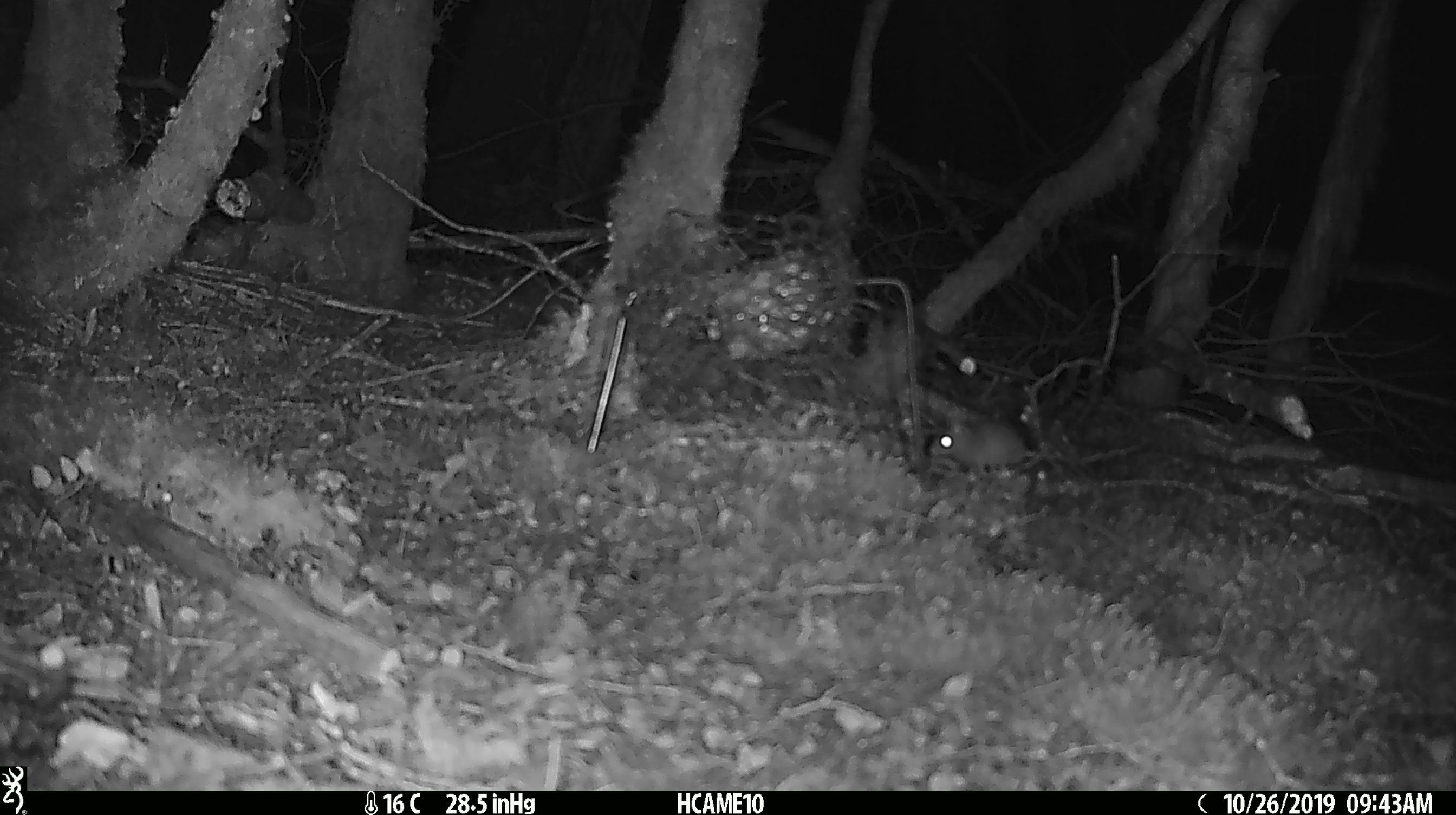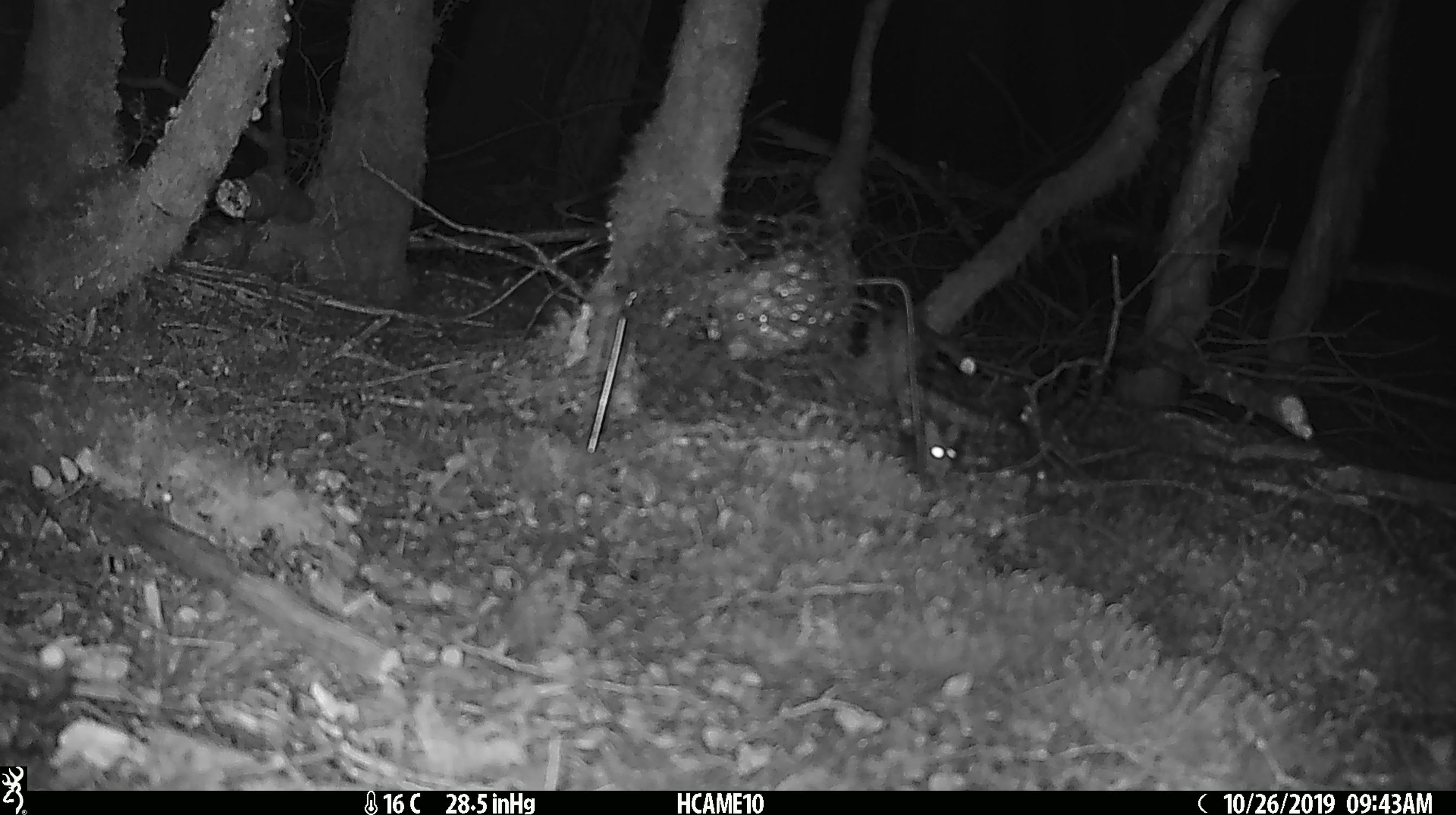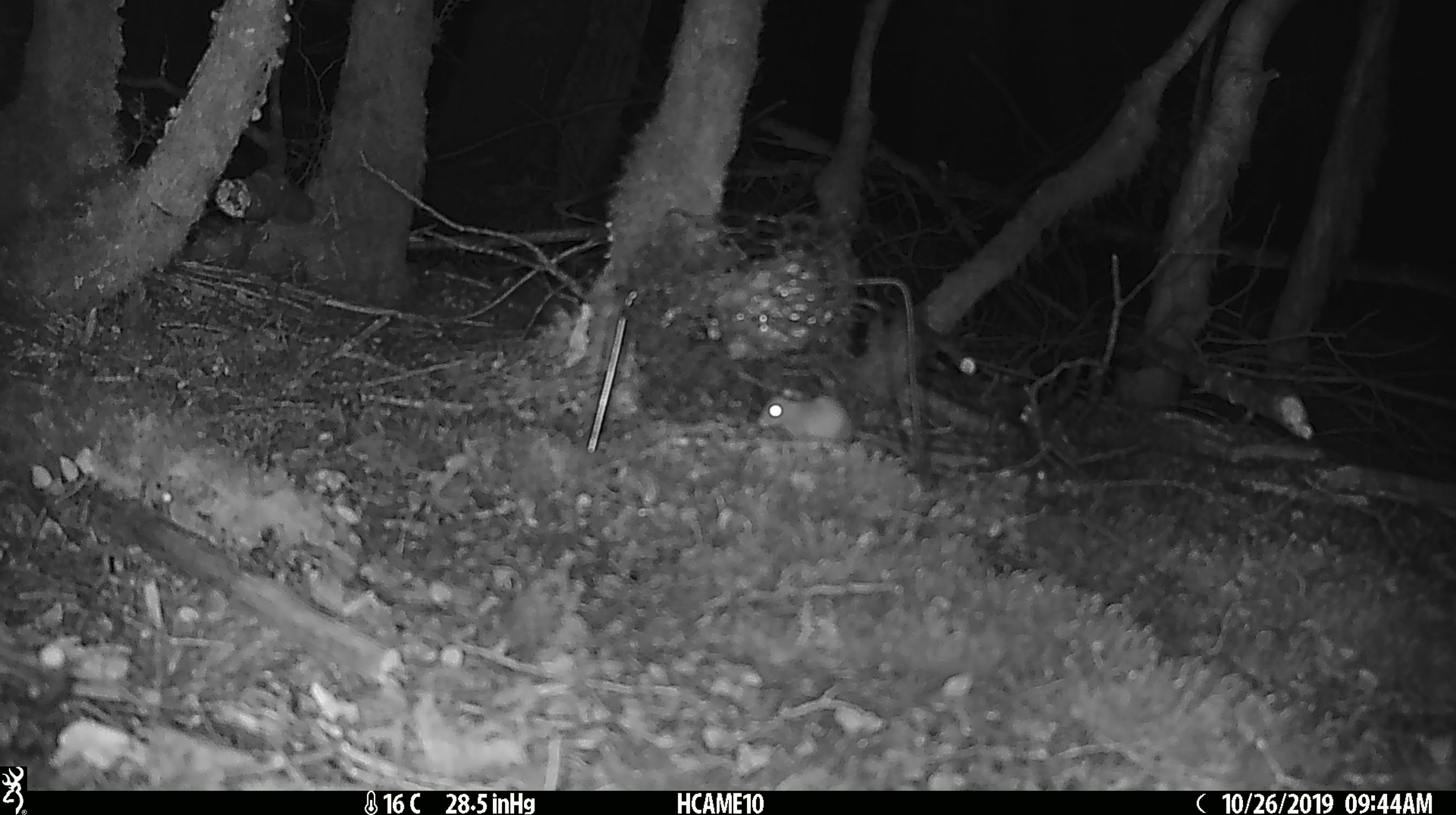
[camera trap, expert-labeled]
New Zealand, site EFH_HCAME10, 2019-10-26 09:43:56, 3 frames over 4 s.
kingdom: Animalia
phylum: Chordata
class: Mammalia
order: Rodentia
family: Muridae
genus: Mus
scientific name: Mus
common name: mouse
Mouse (Mus).